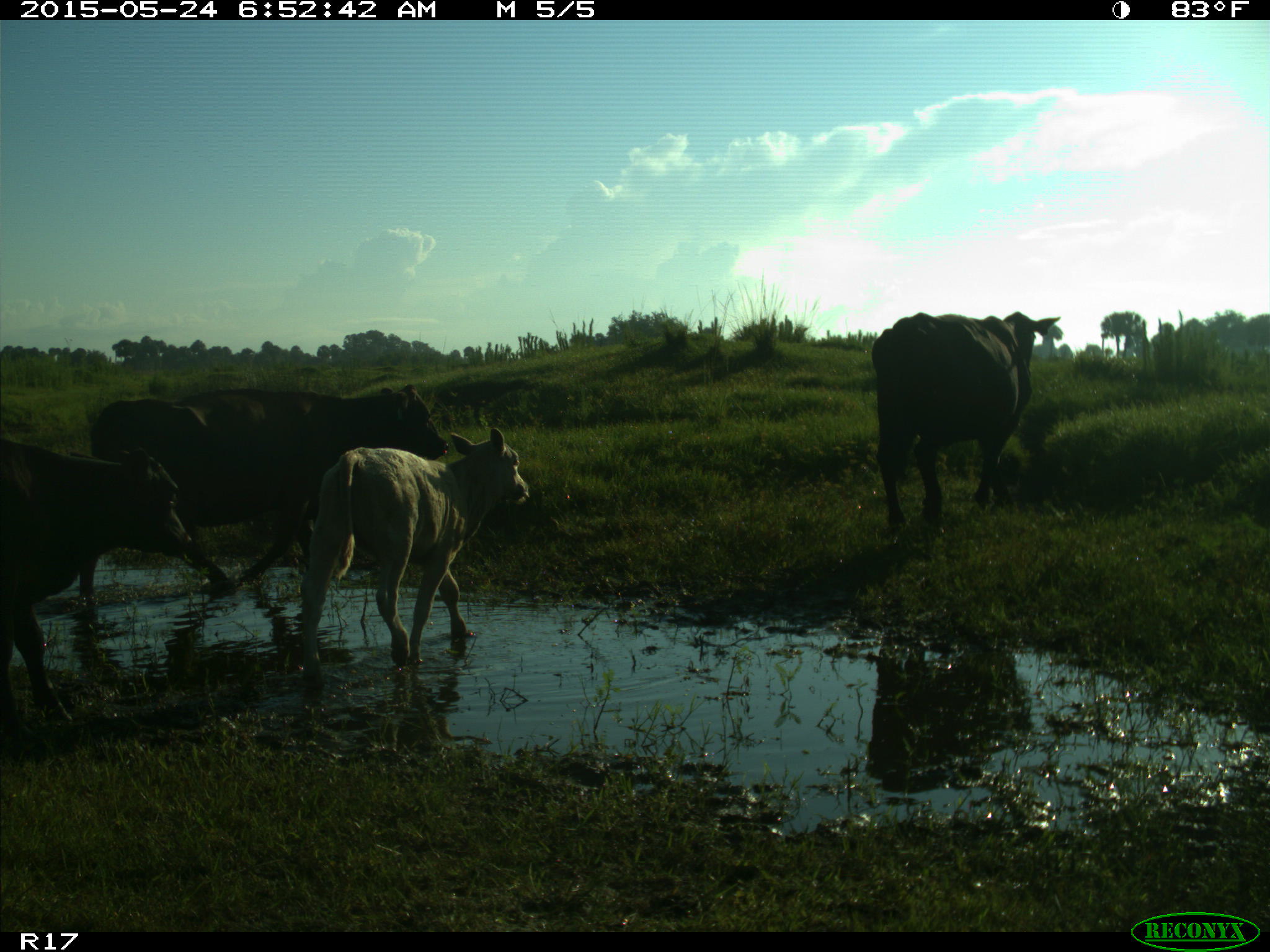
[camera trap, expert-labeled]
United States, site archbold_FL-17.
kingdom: Animalia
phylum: Chordata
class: Mammalia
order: Artiodactyla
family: Bovidae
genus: Bos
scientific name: Bos taurus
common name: domestic cow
Bos taurus (domestic cow).